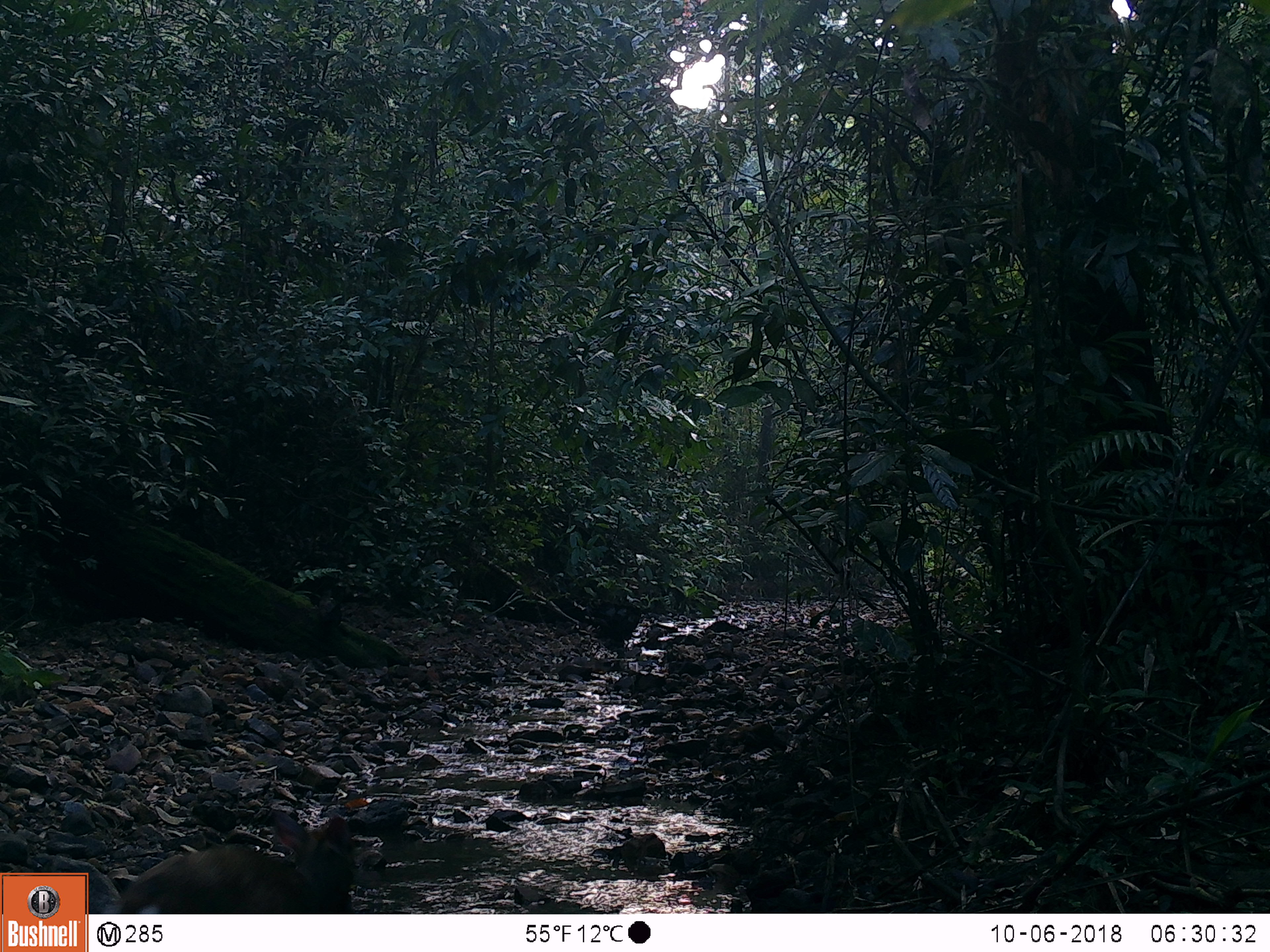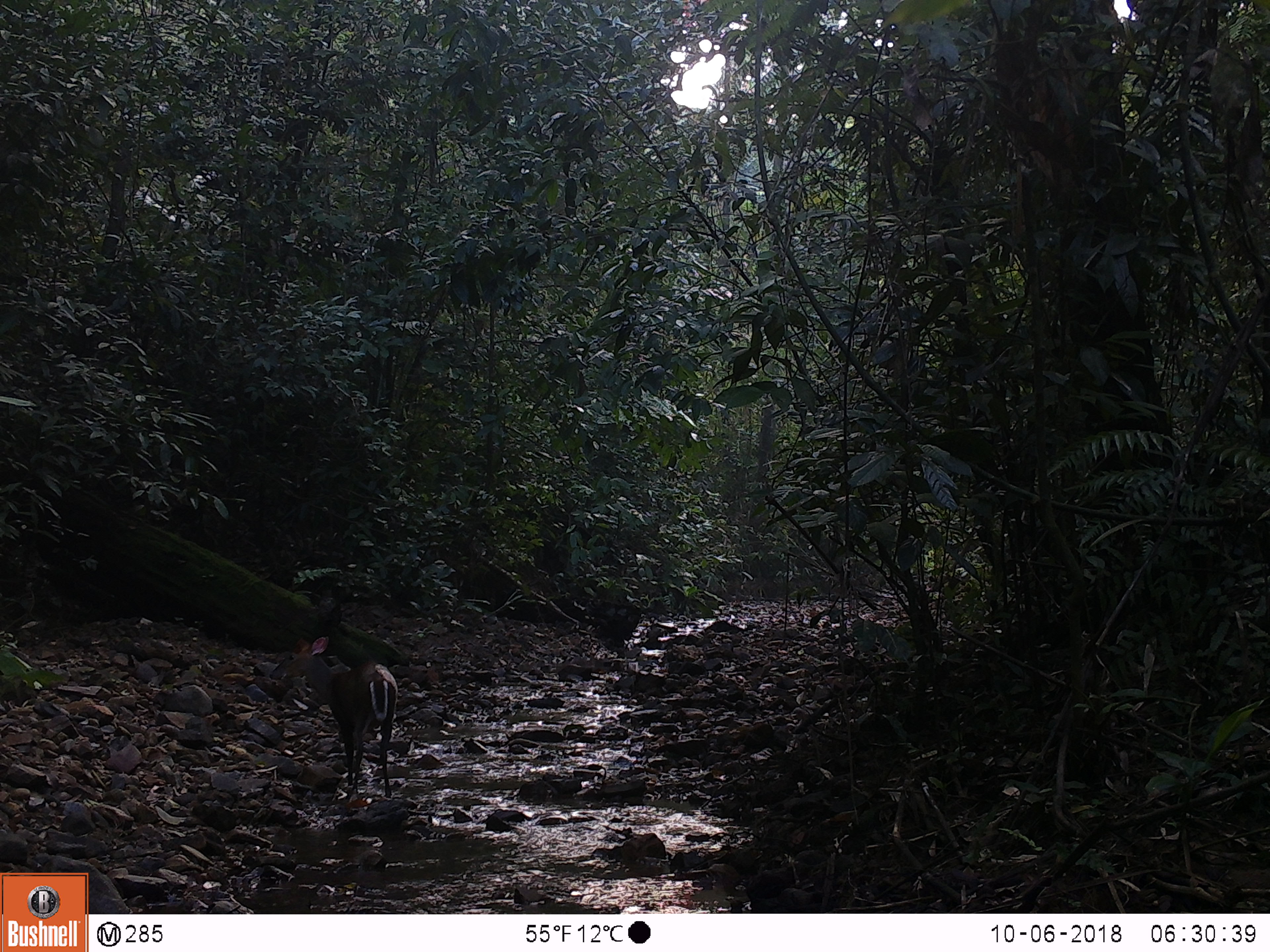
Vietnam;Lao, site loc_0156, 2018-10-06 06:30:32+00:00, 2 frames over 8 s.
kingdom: Animalia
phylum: Chordata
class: Mammalia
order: Artiodactyla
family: Cervidae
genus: Muntiacus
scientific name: Muntiacus rooseveltorum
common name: roosevelt's muntjac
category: roosevelts muntjac group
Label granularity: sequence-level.